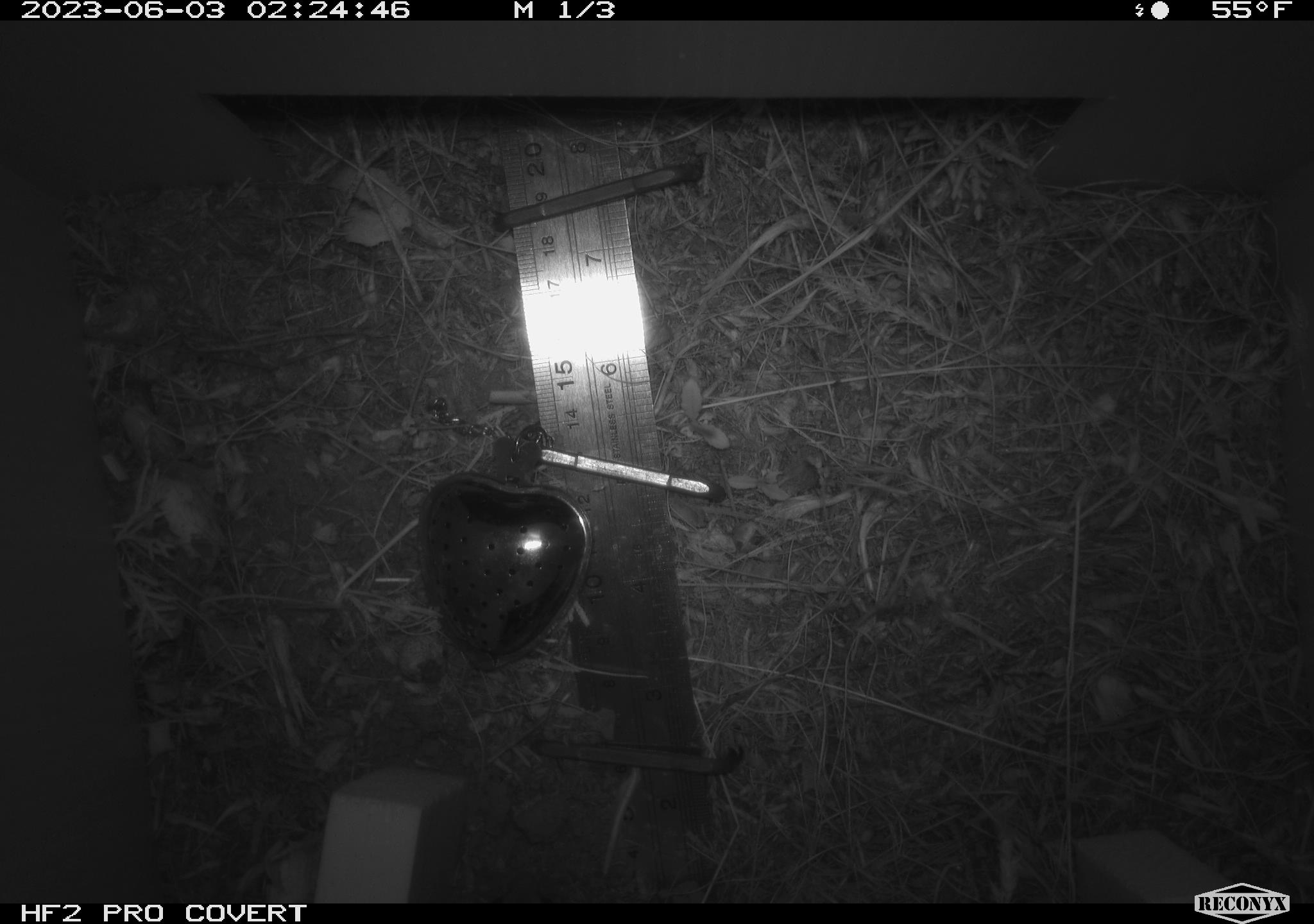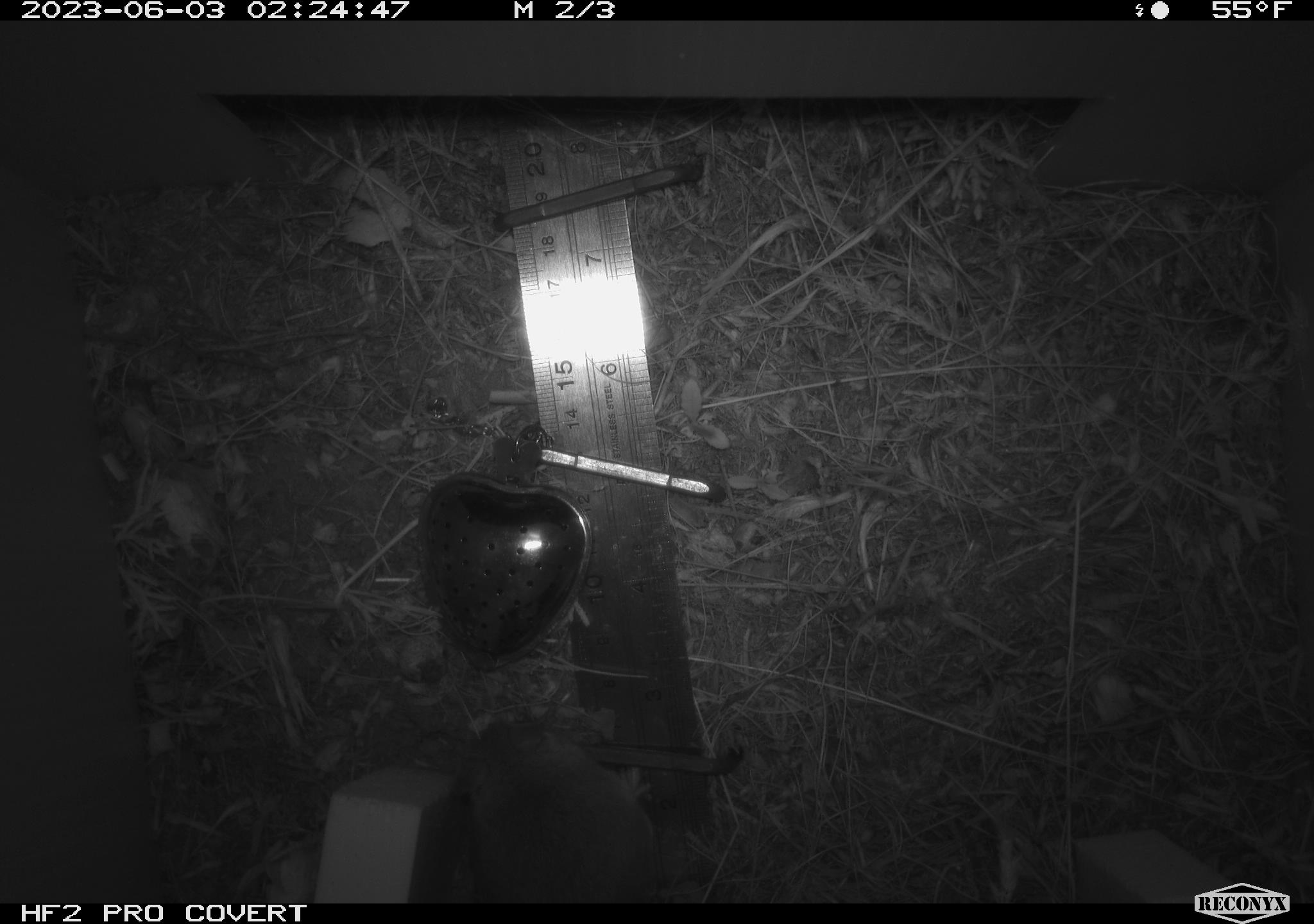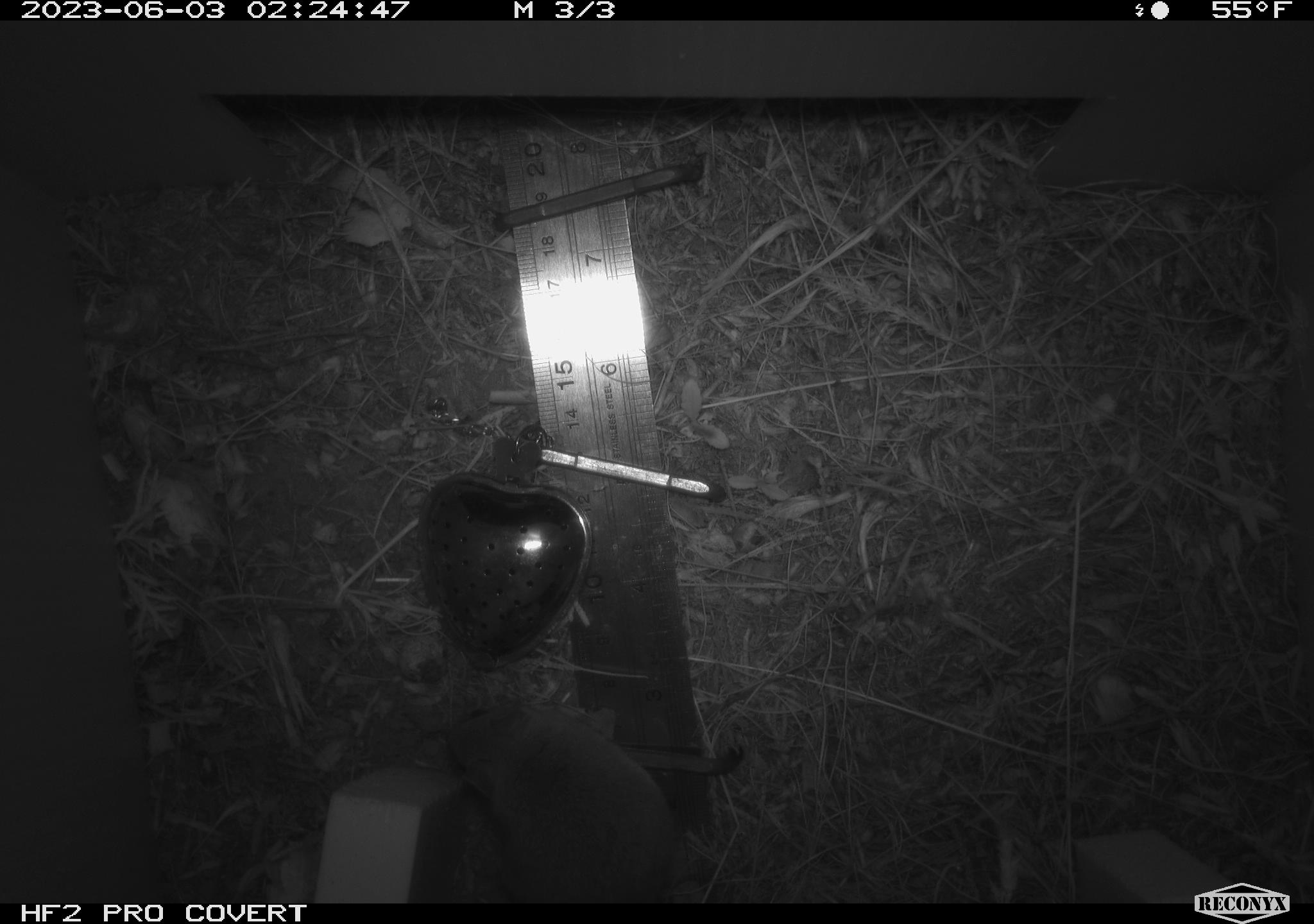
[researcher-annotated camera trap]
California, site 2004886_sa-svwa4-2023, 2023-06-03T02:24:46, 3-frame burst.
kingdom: Animalia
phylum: Chordata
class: Mammalia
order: Rodentia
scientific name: Rodentia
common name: mouse species